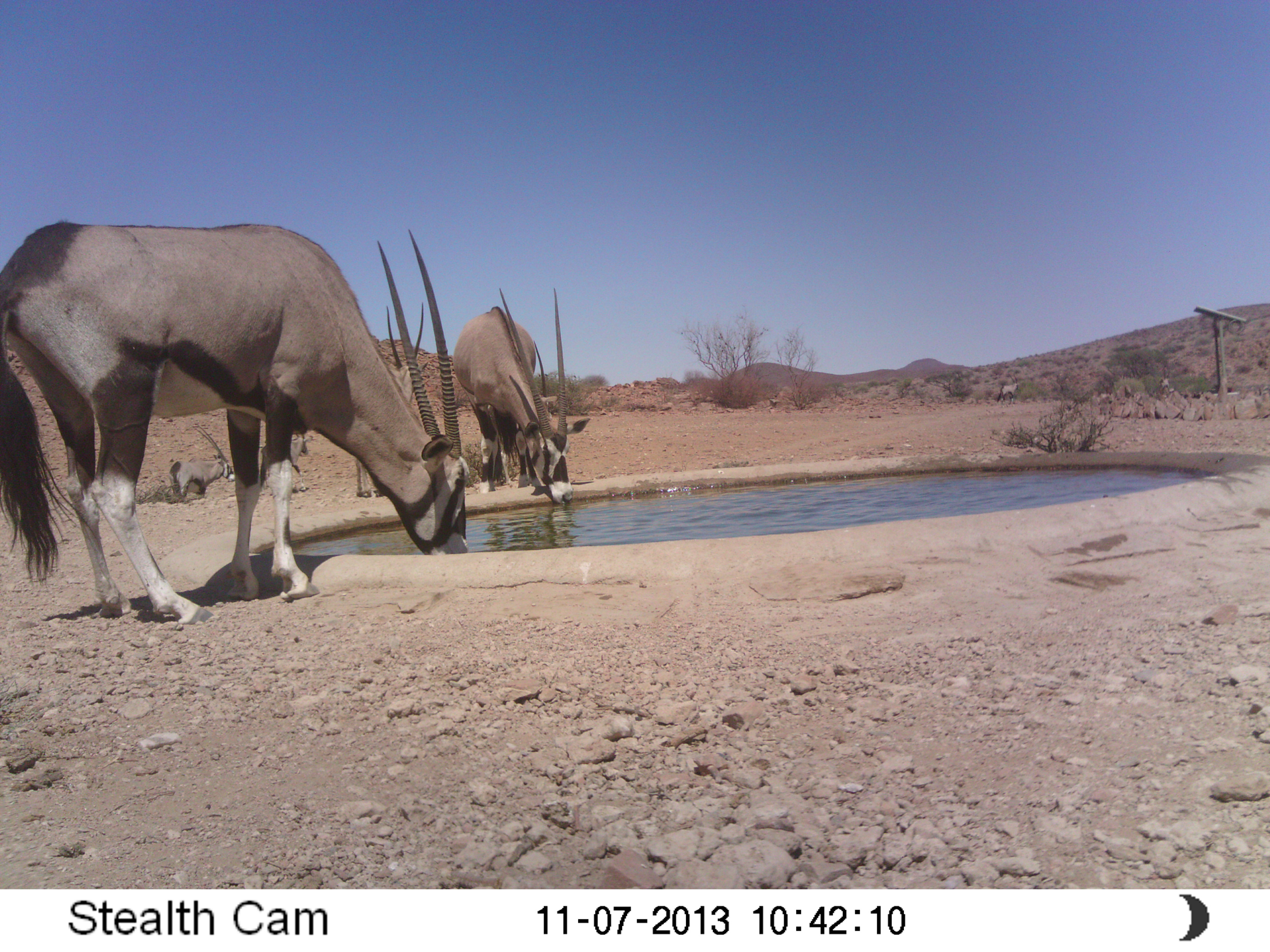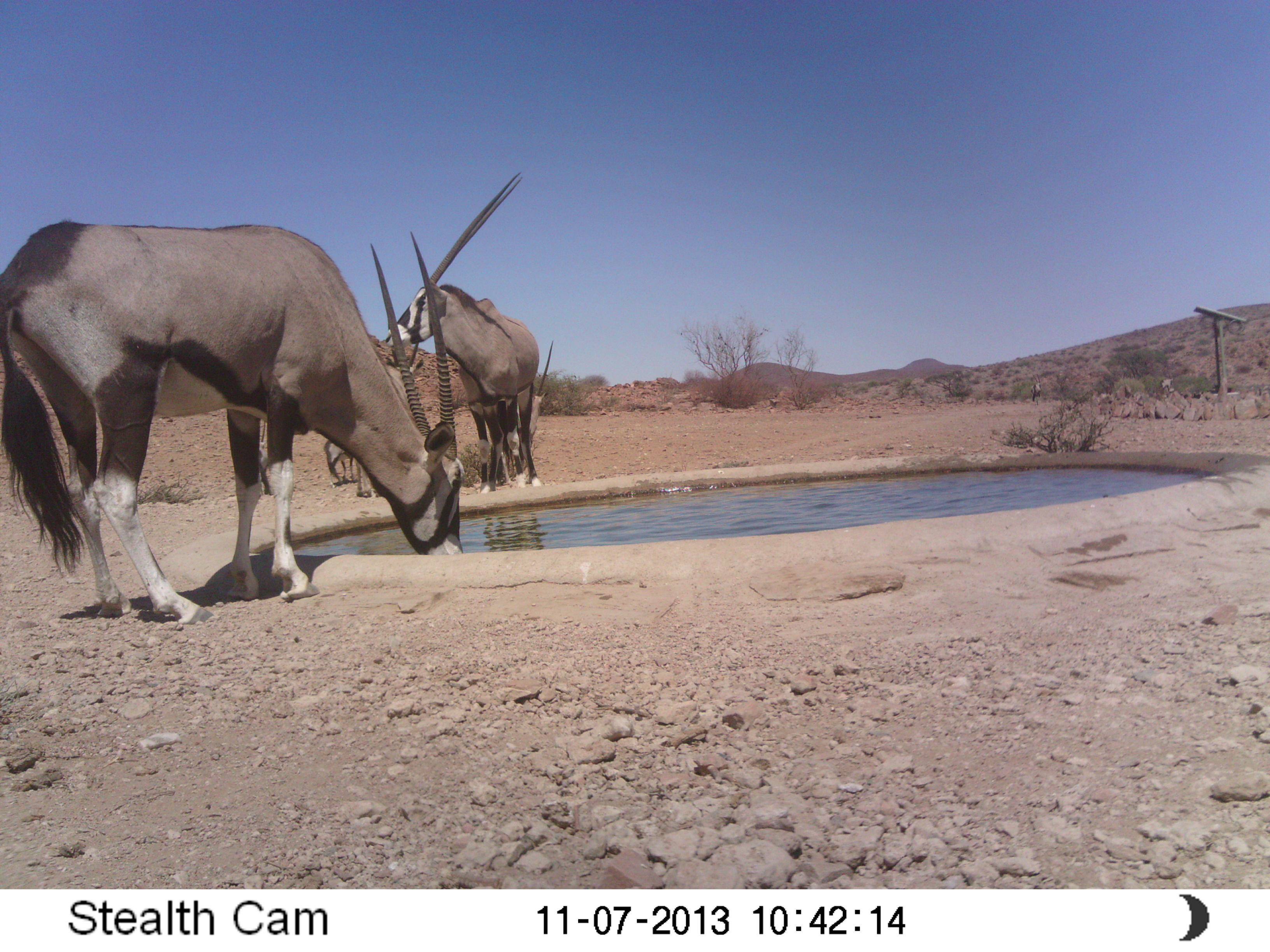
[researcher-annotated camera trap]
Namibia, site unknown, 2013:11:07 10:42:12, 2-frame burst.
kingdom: Animalia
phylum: Chordata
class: Mammalia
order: Artiodactyla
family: Bovidae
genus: Oryx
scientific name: Oryx gazella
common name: gemsbok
Oryx gazella (gemsbok).